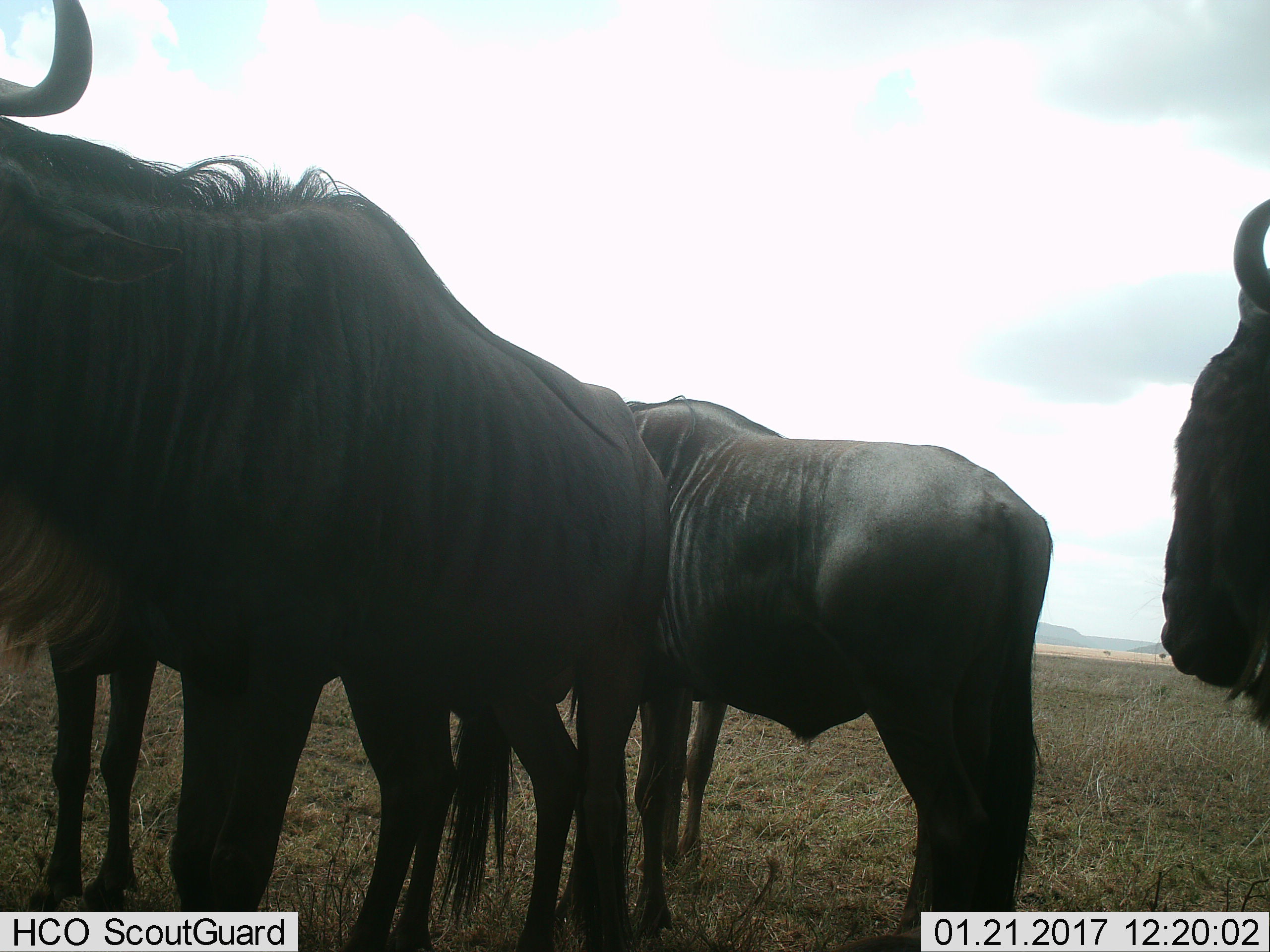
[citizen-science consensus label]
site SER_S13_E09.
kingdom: Animalia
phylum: Chordata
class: Mammalia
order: Artiodactyla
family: Bovidae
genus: Connochaetes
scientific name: Connochaetes taurinus taurinus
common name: blue wildebeest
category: wildebeestblue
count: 5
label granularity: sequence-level